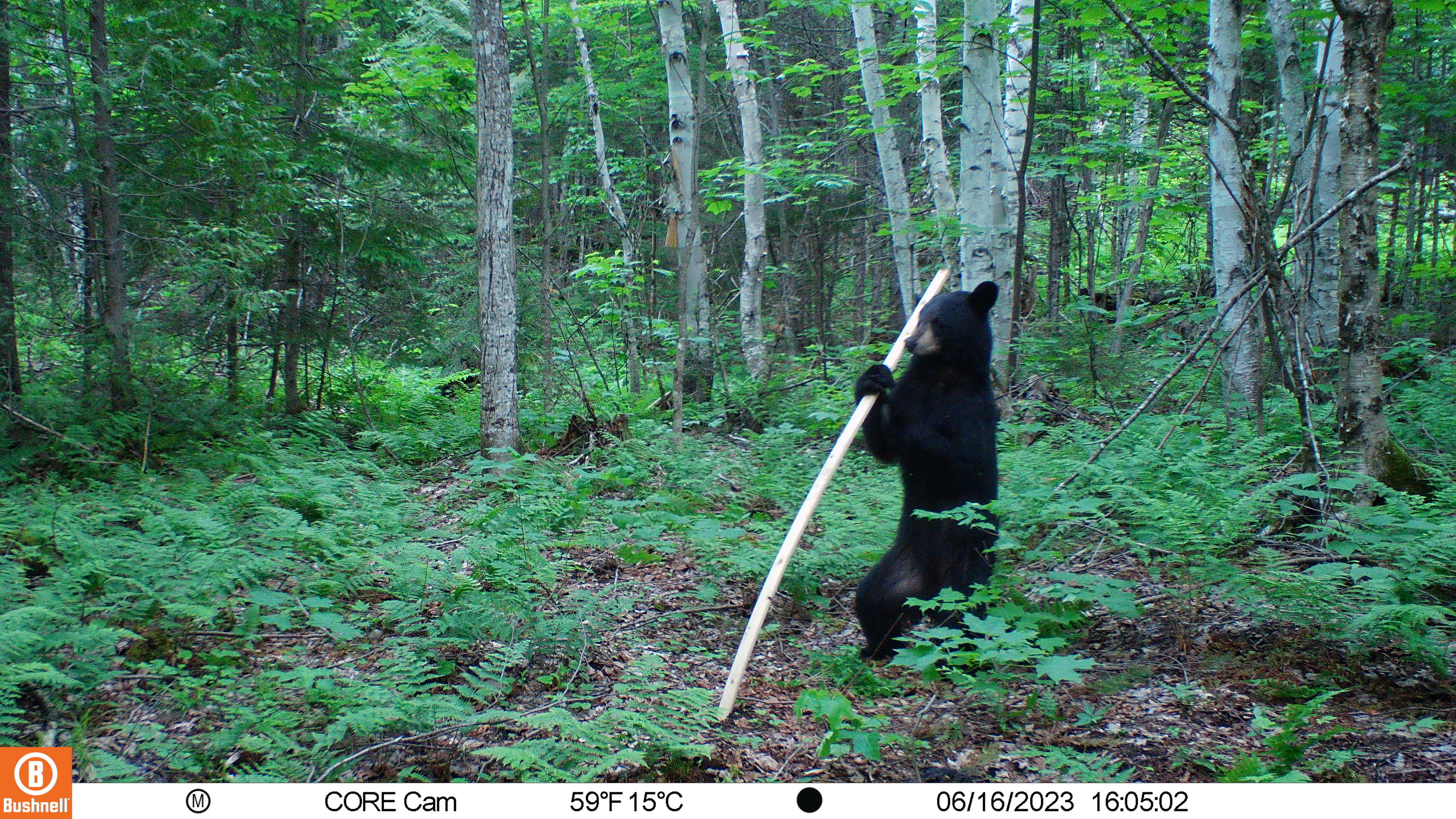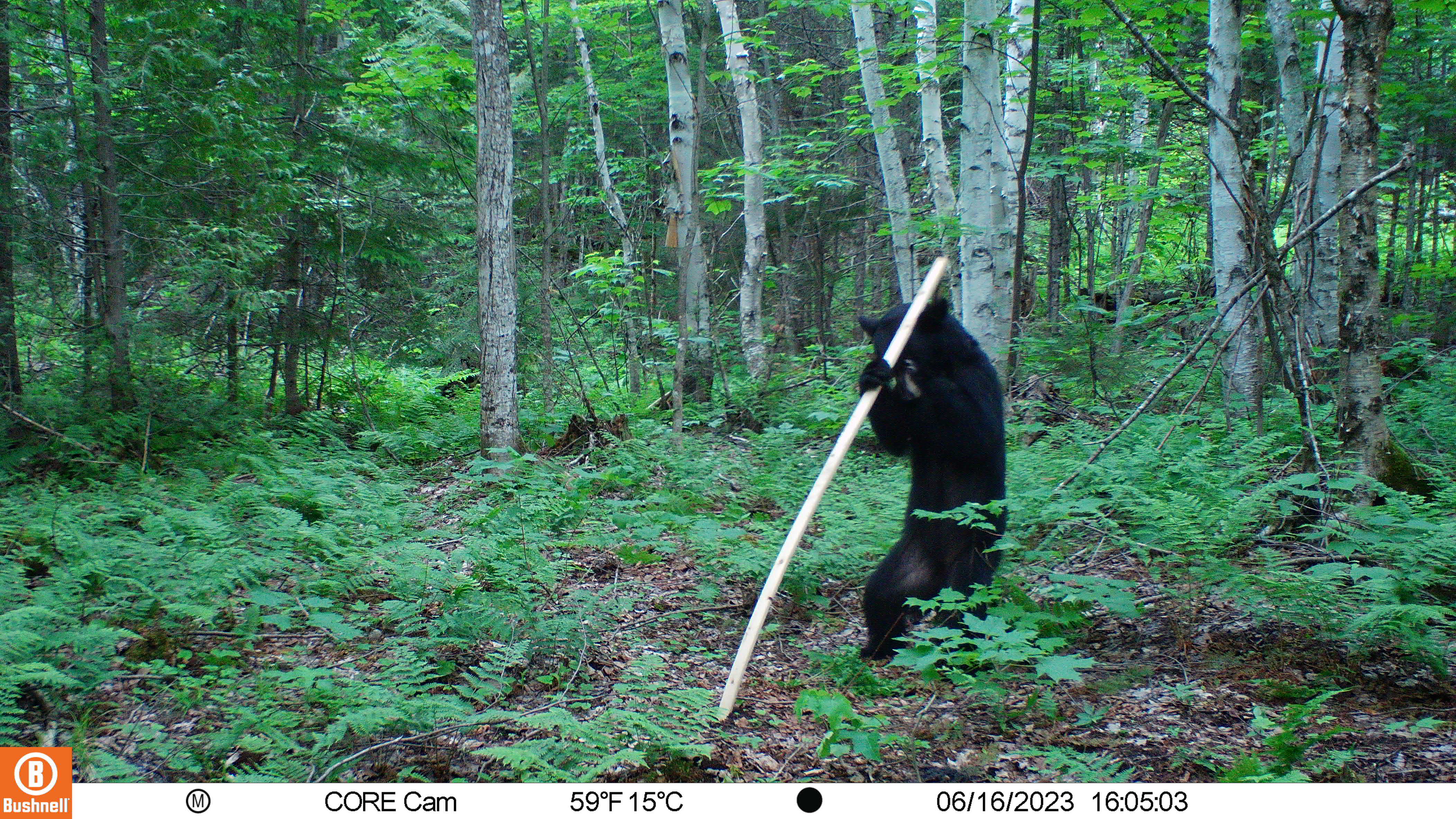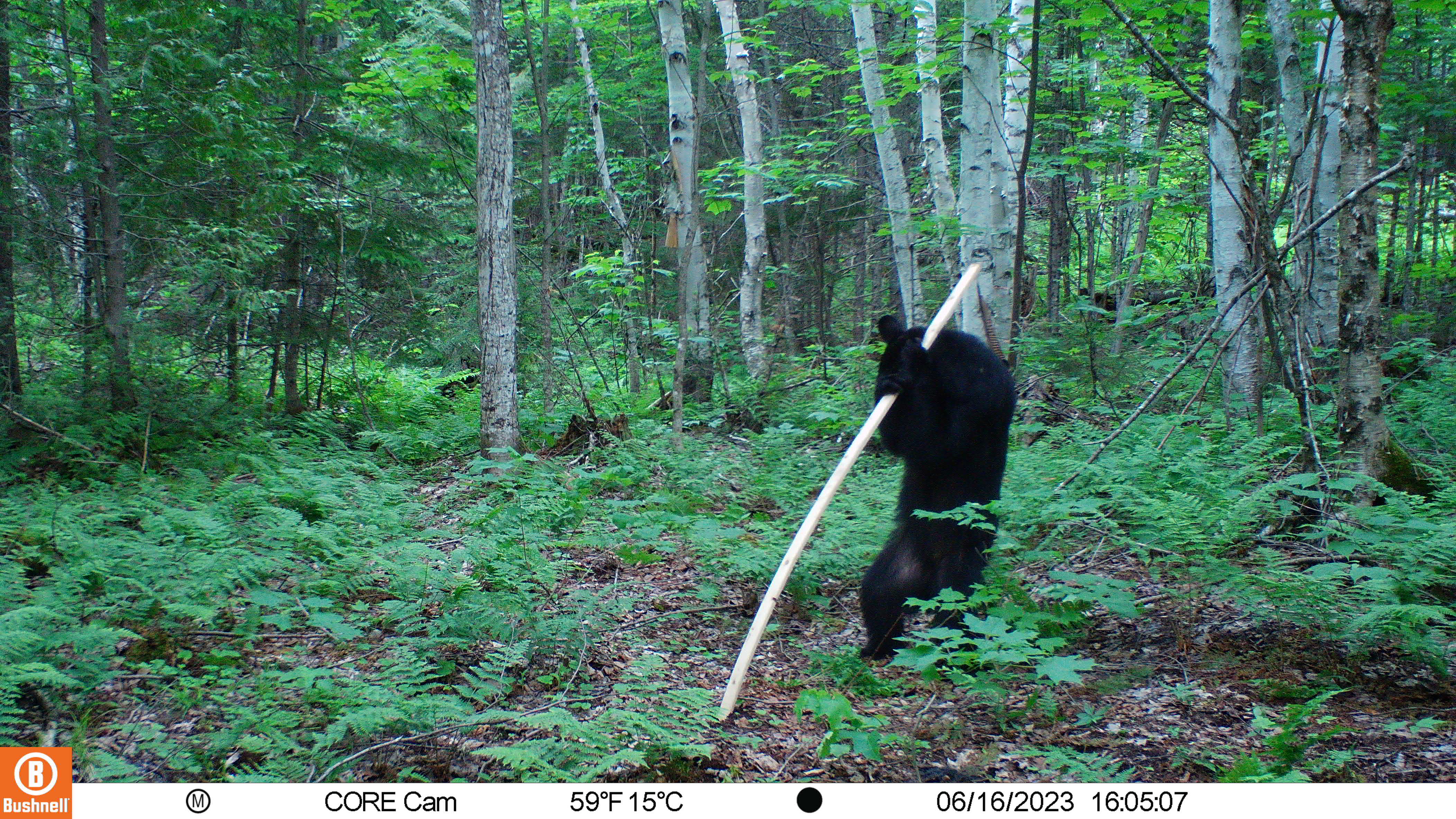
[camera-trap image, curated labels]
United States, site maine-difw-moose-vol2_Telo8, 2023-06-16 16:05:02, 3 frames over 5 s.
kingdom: Animalia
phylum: Chordata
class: Mammalia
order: Carnivora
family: Ursidae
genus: Ursus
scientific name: Ursus americanus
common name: black bear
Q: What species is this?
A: Black bear (Ursus americanus).